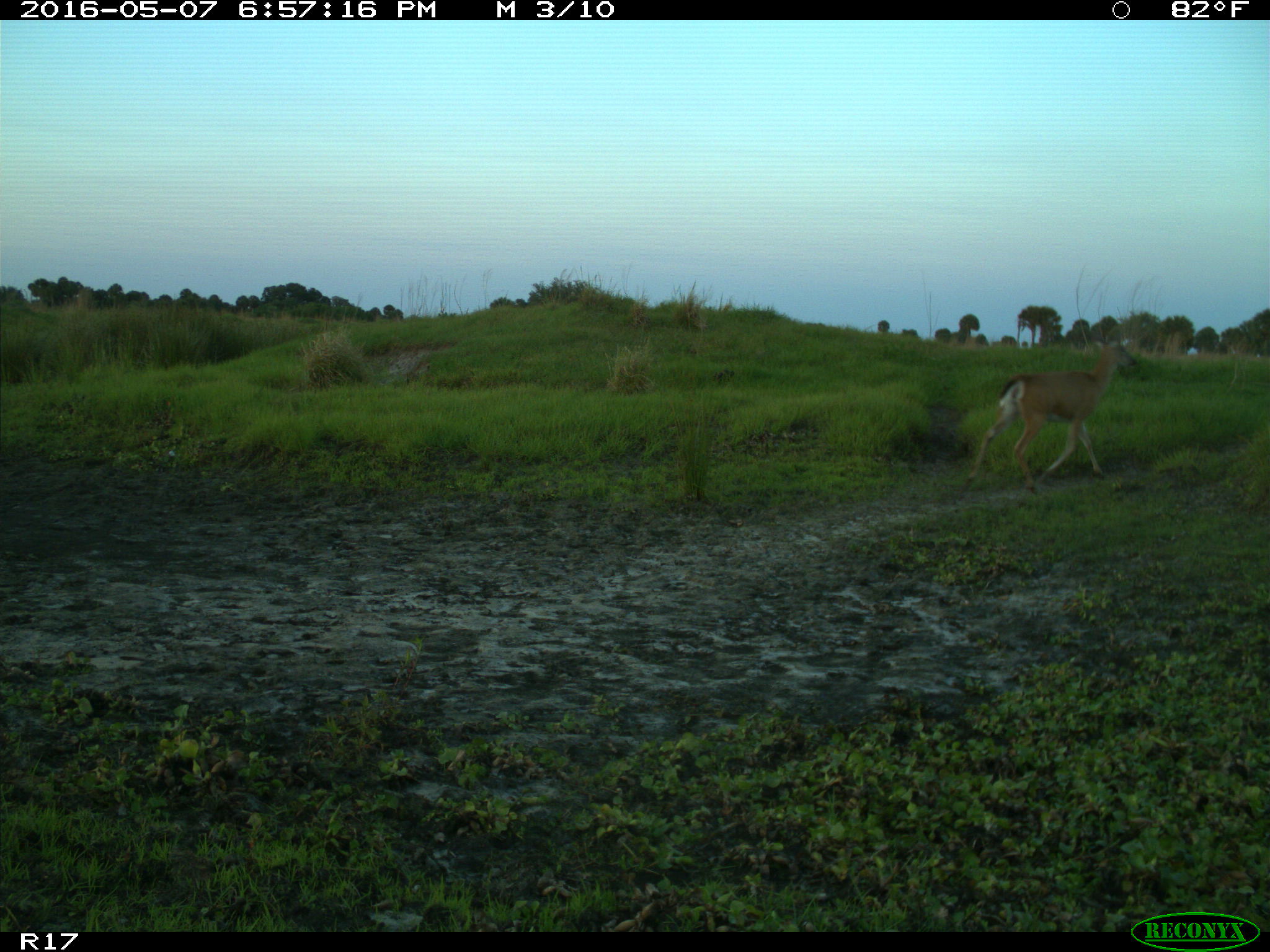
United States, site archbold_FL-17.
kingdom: Animalia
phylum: Chordata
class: Mammalia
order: Artiodactyla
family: Cervidae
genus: Odocoileus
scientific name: Odocoileus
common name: deer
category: unidentified deer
Unidentified deer (deer) (Odocoileus).